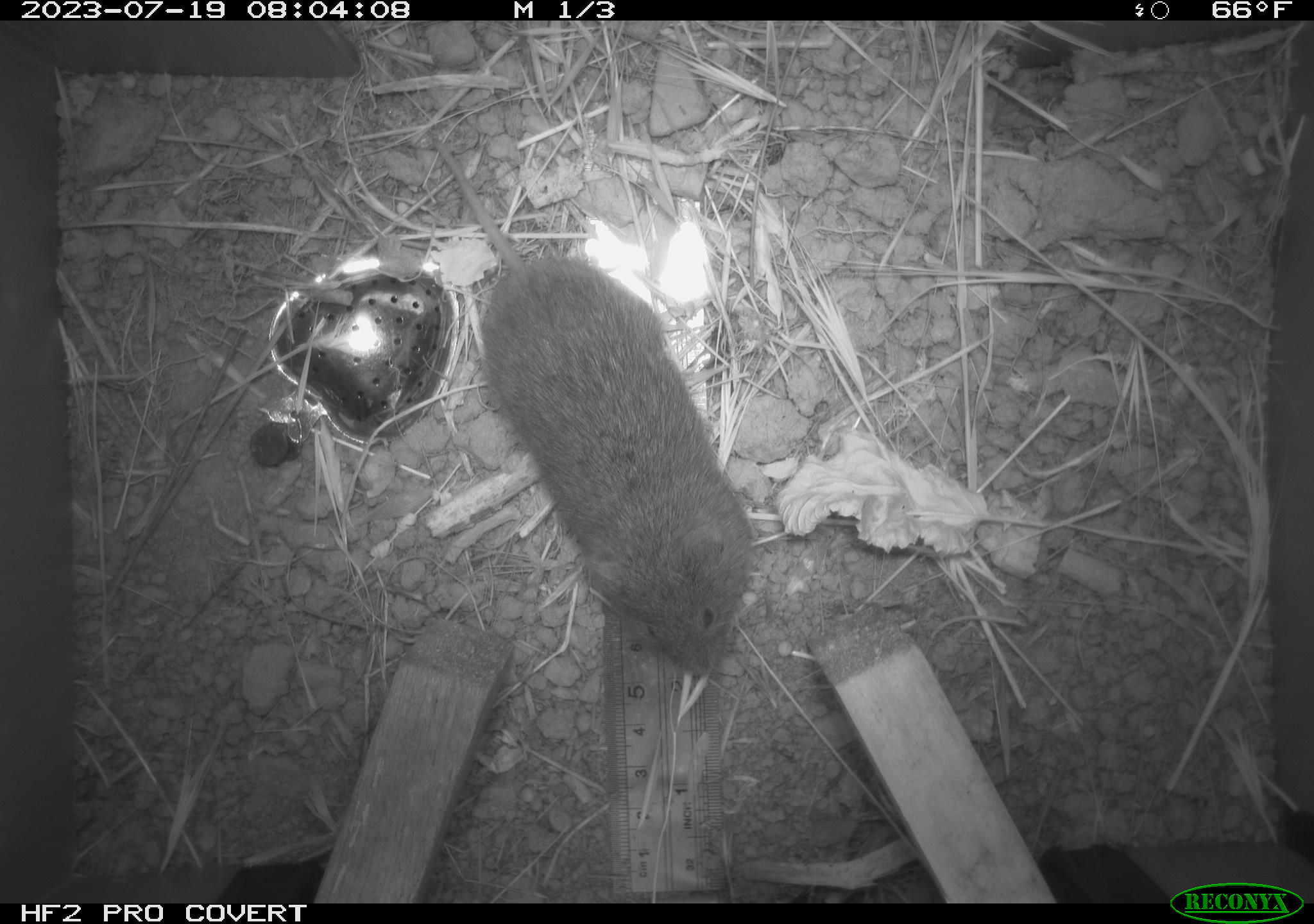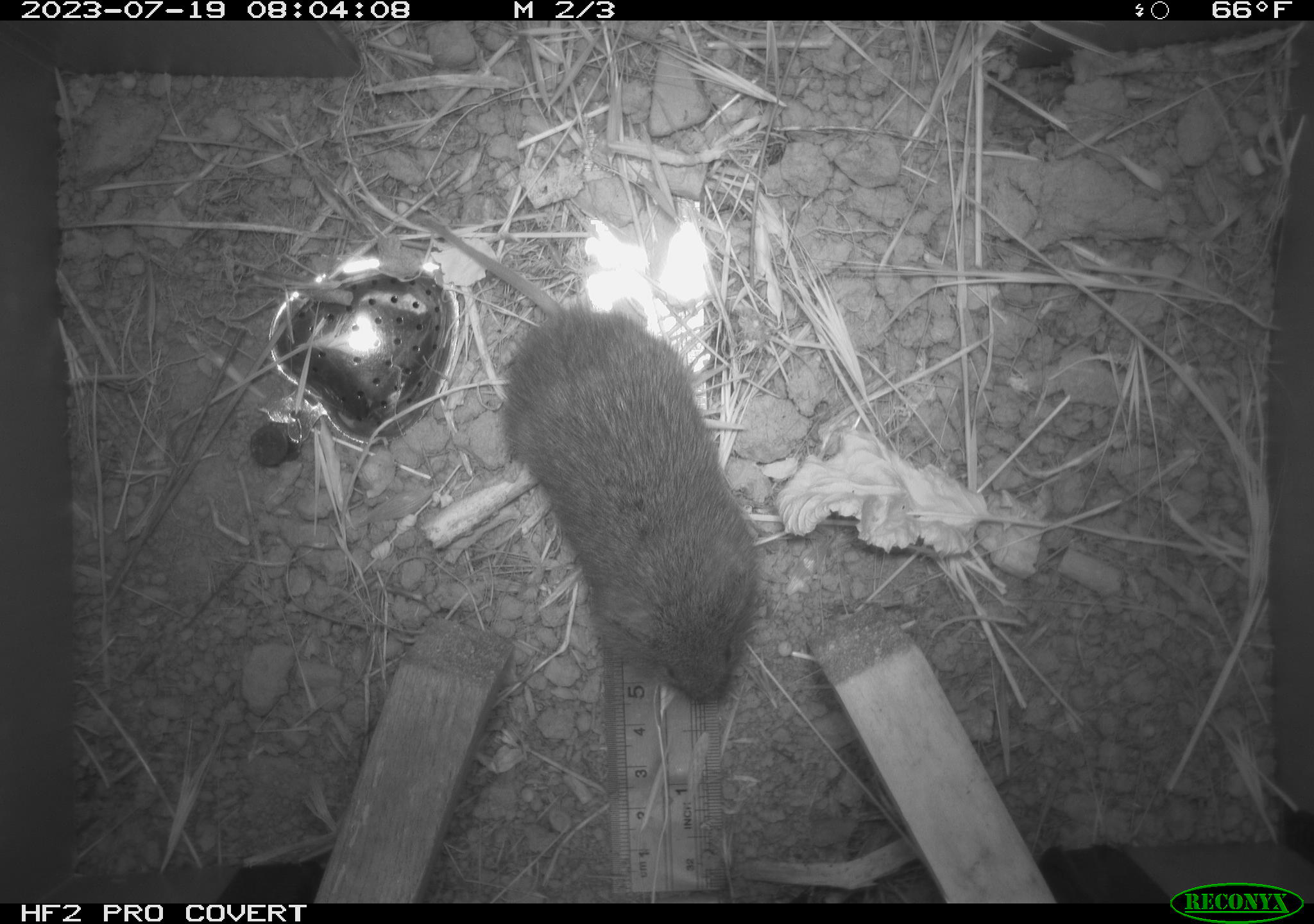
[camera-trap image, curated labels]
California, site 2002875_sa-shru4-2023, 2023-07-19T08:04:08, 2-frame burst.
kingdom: Animalia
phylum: Chordata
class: Mammalia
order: Rodentia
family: Cricetidae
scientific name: Arvicolinae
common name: voles, lemmings, and muskrats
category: arvicolinae subfamily